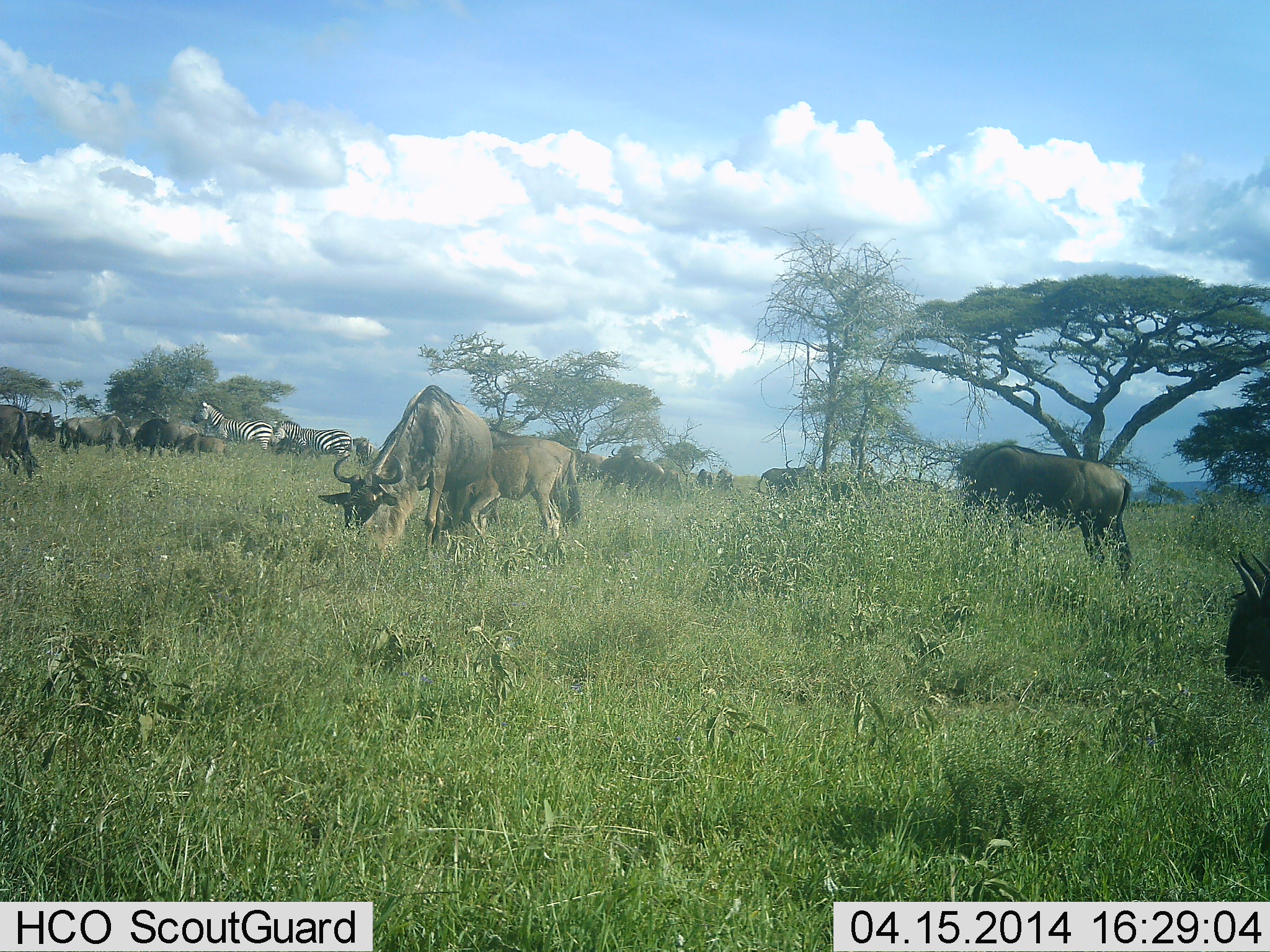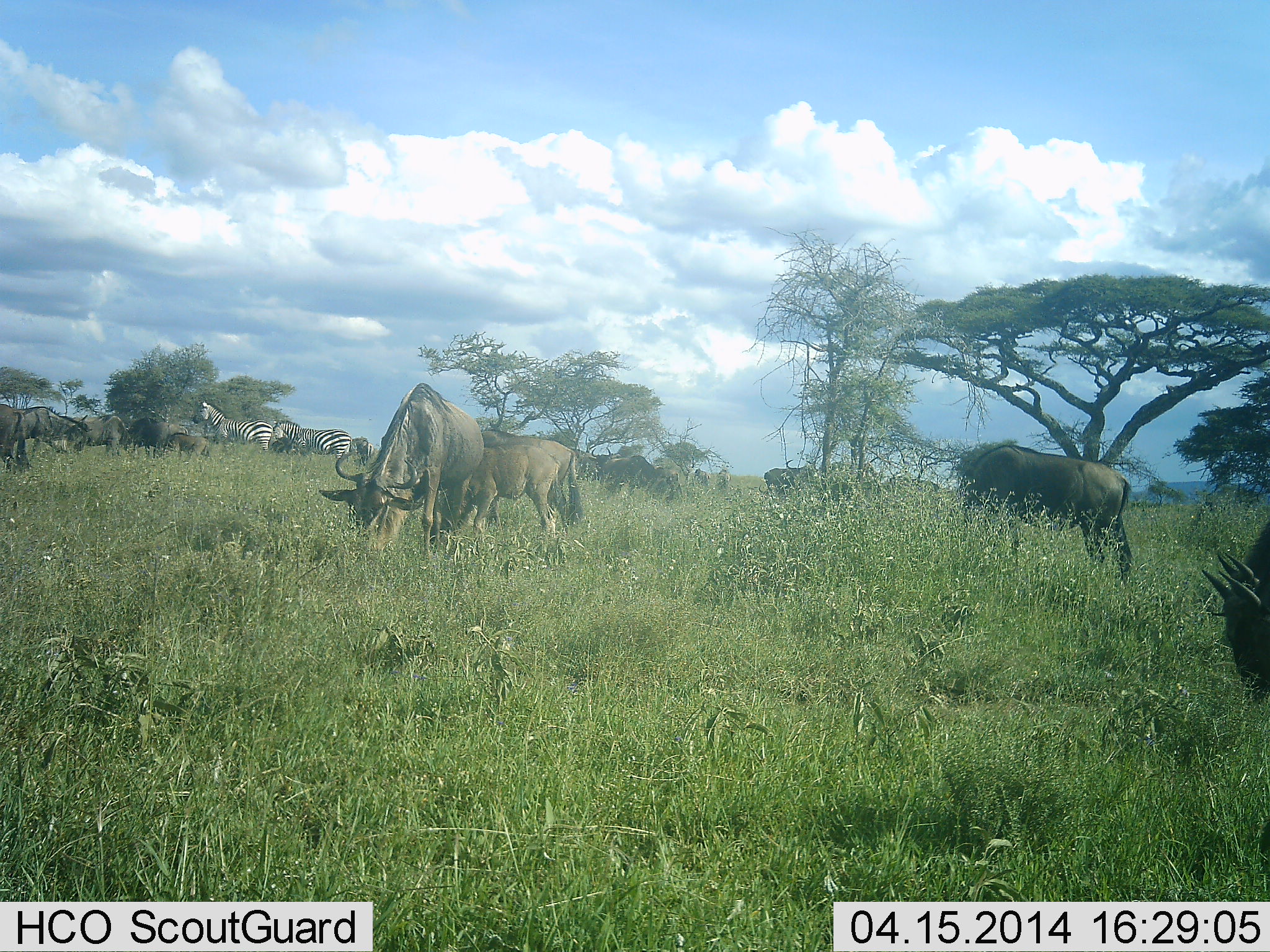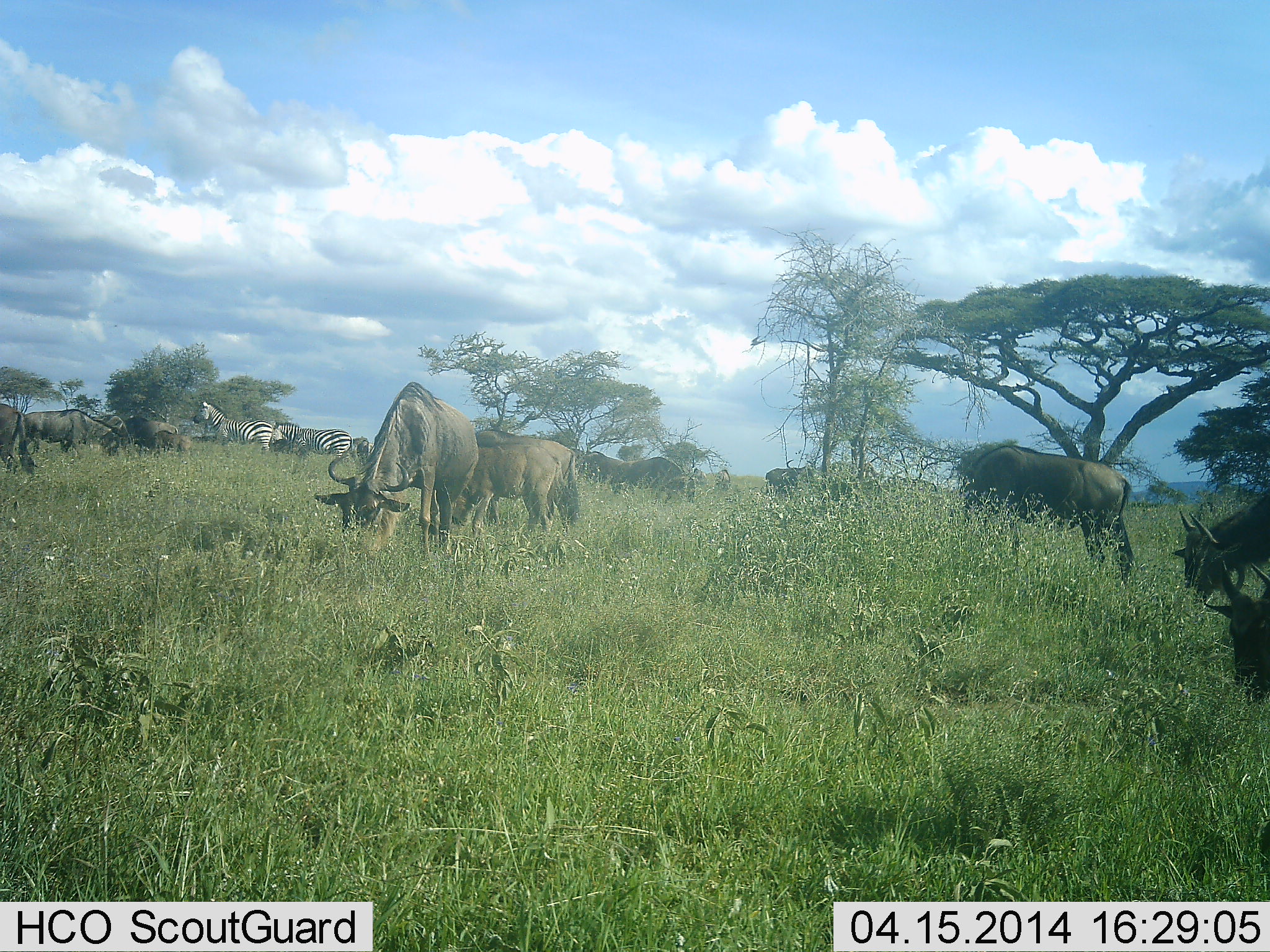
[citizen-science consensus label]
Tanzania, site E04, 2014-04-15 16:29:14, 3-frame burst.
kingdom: Animalia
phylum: Chordata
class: Mammalia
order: Artiodactyla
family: Bovidae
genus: Connochaetes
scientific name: Connochaetes taurinus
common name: blue wildebeest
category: wildebeest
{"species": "wildebeest (blue wildebeest) (Connochaetes taurinus)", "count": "11-50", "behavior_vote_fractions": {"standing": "41%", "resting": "0%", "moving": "41%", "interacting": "5%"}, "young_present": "13%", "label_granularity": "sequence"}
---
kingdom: Animalia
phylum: Chordata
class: Mammalia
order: Perissodactyla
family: Equidae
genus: Equus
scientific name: Equus quagga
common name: plains zebra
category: zebra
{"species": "zebra (plains zebra) (Equus quagga)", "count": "2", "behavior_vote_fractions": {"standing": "82%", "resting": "0%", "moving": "12%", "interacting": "0%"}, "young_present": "0%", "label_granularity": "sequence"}